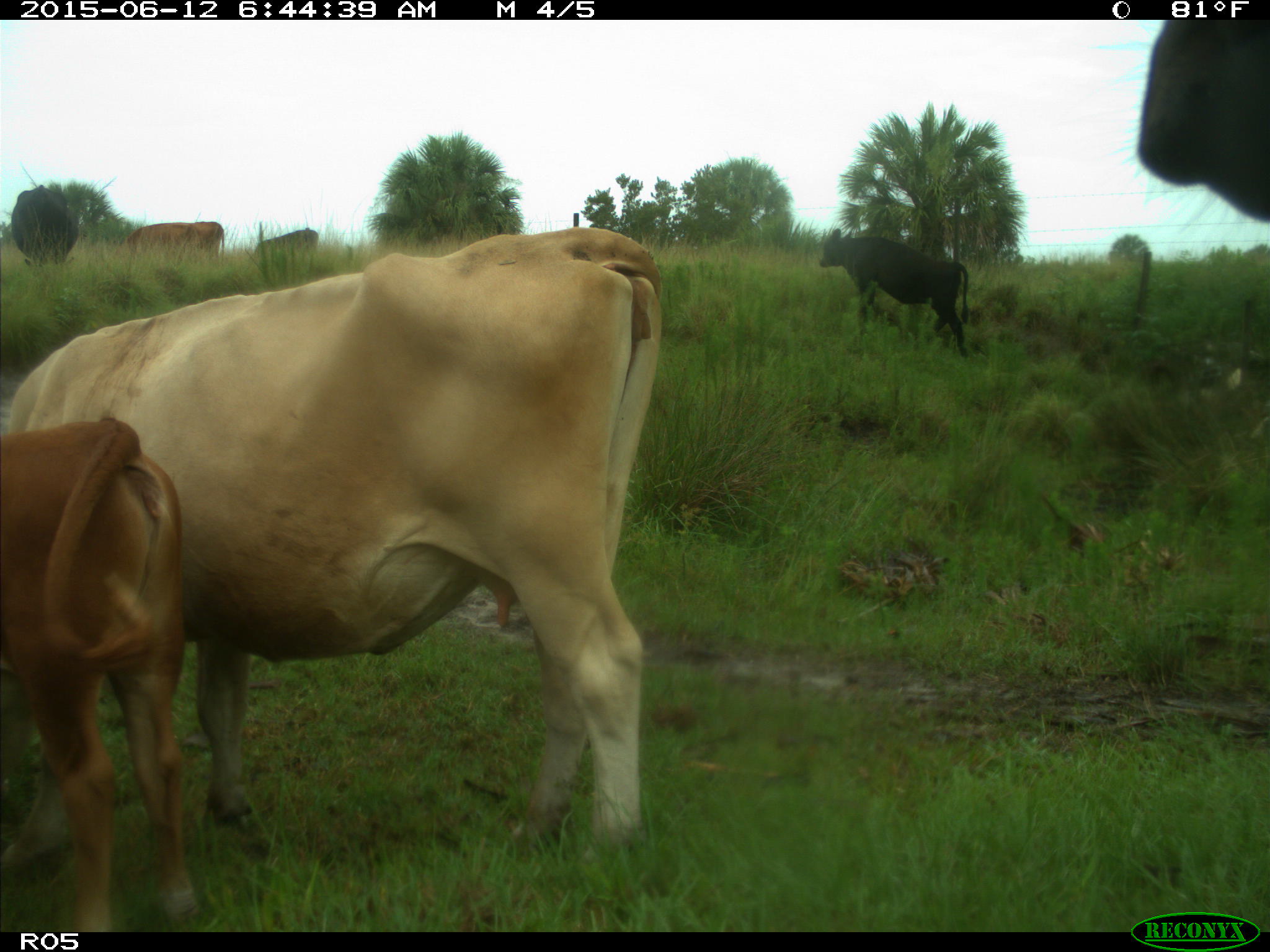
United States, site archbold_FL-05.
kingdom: Animalia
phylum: Chordata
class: Mammalia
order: Artiodactyla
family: Bovidae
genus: Bos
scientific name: Bos taurus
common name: domestic cow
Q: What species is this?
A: Bos taurus (domestic cow).